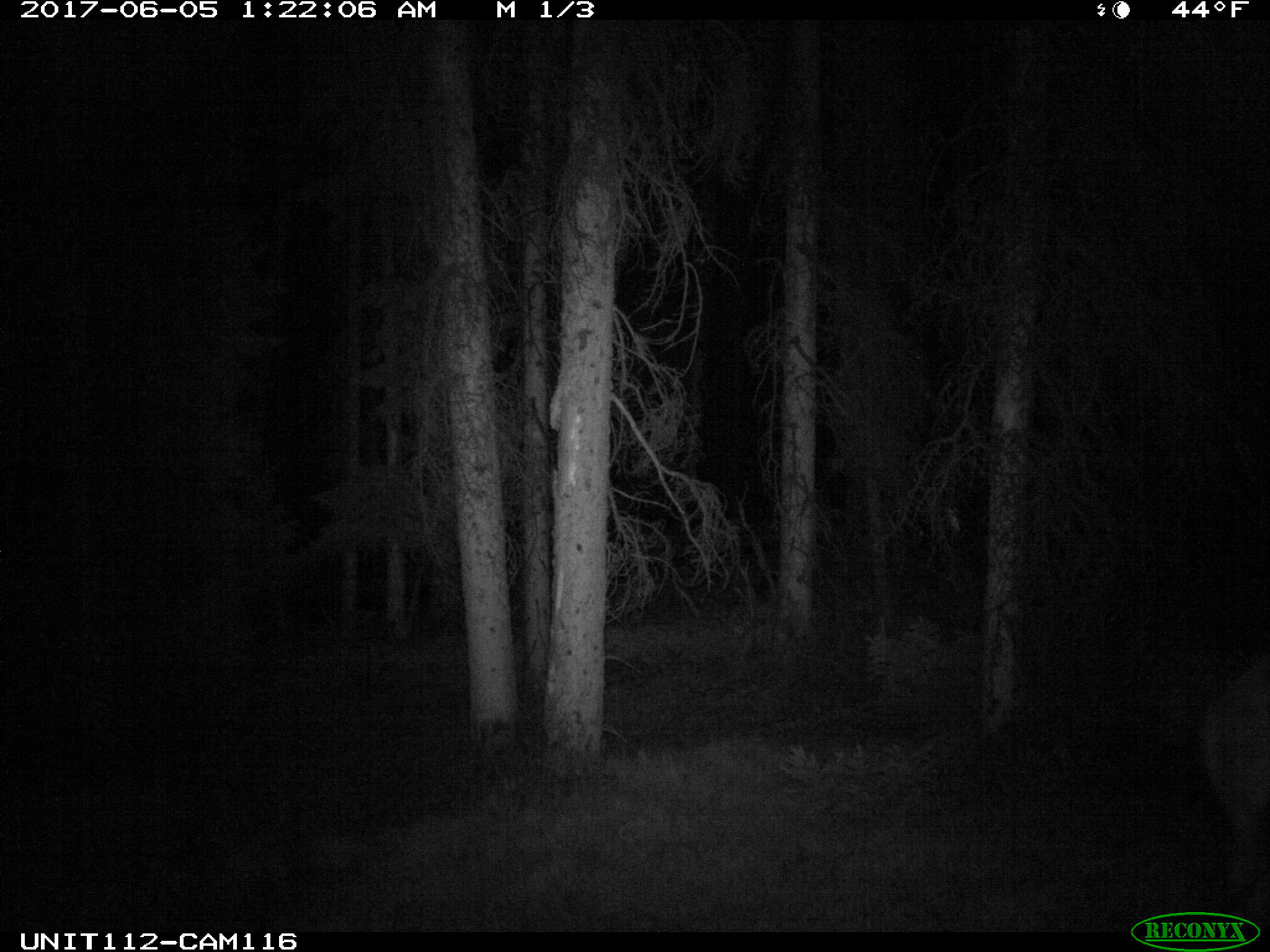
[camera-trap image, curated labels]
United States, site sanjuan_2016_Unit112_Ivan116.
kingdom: Animalia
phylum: Chordata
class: Mammalia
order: Artiodactyla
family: Cervidae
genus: Cervus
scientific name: Cervus elaphus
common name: red deer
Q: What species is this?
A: Cervus elaphus (red deer).